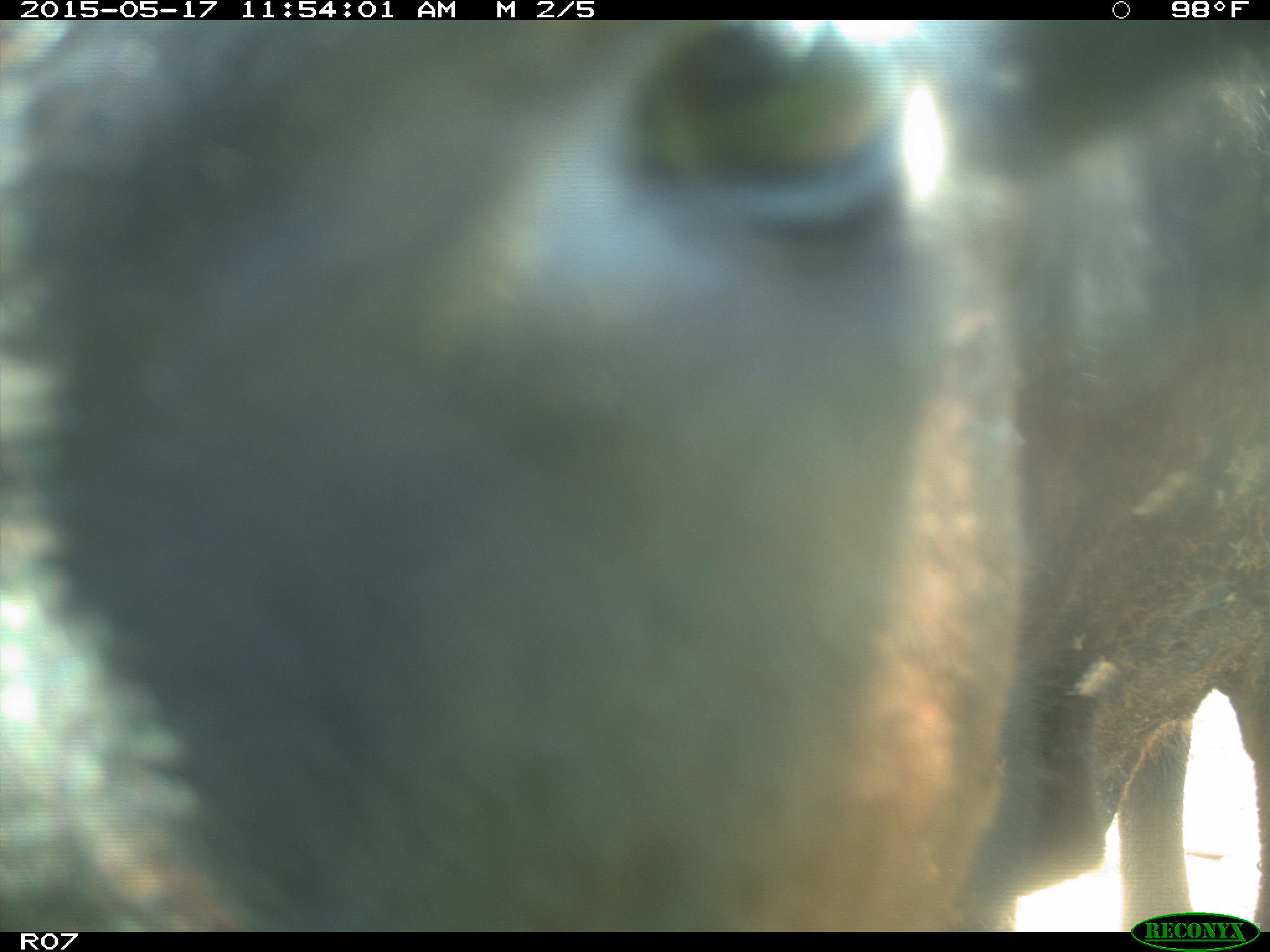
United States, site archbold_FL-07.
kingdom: Animalia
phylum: Chordata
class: Mammalia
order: Artiodactyla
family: Bovidae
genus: Bos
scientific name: Bos taurus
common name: domestic cow